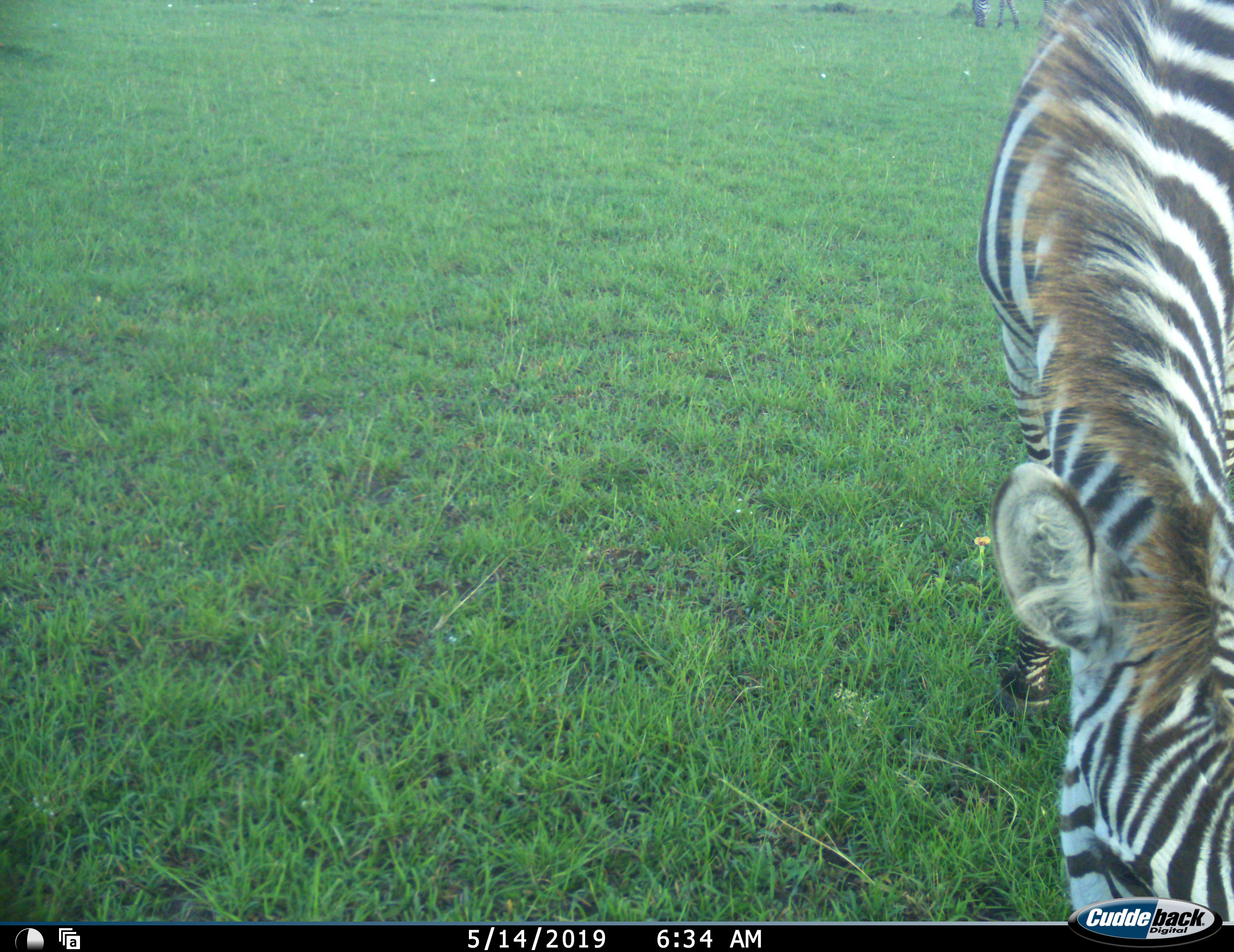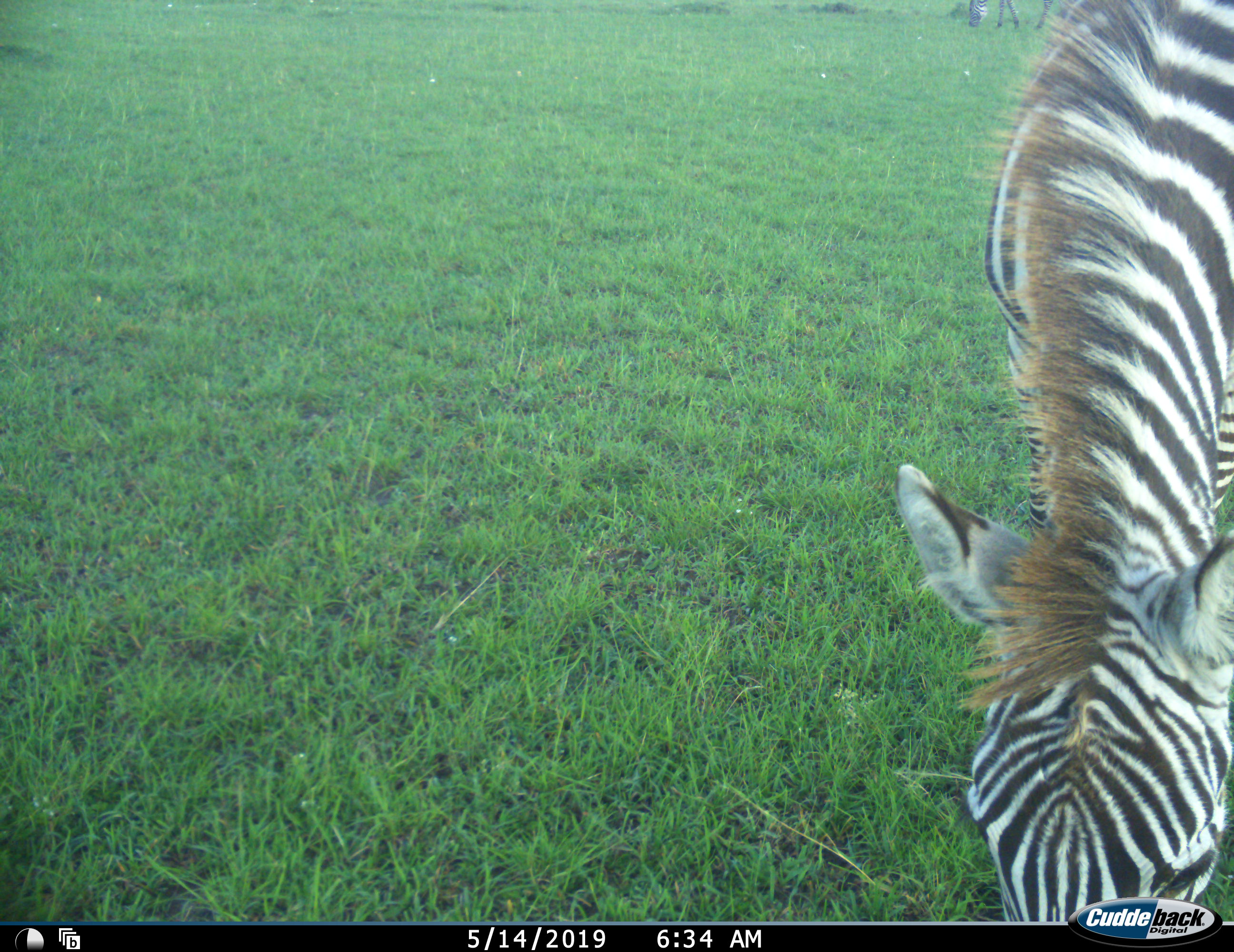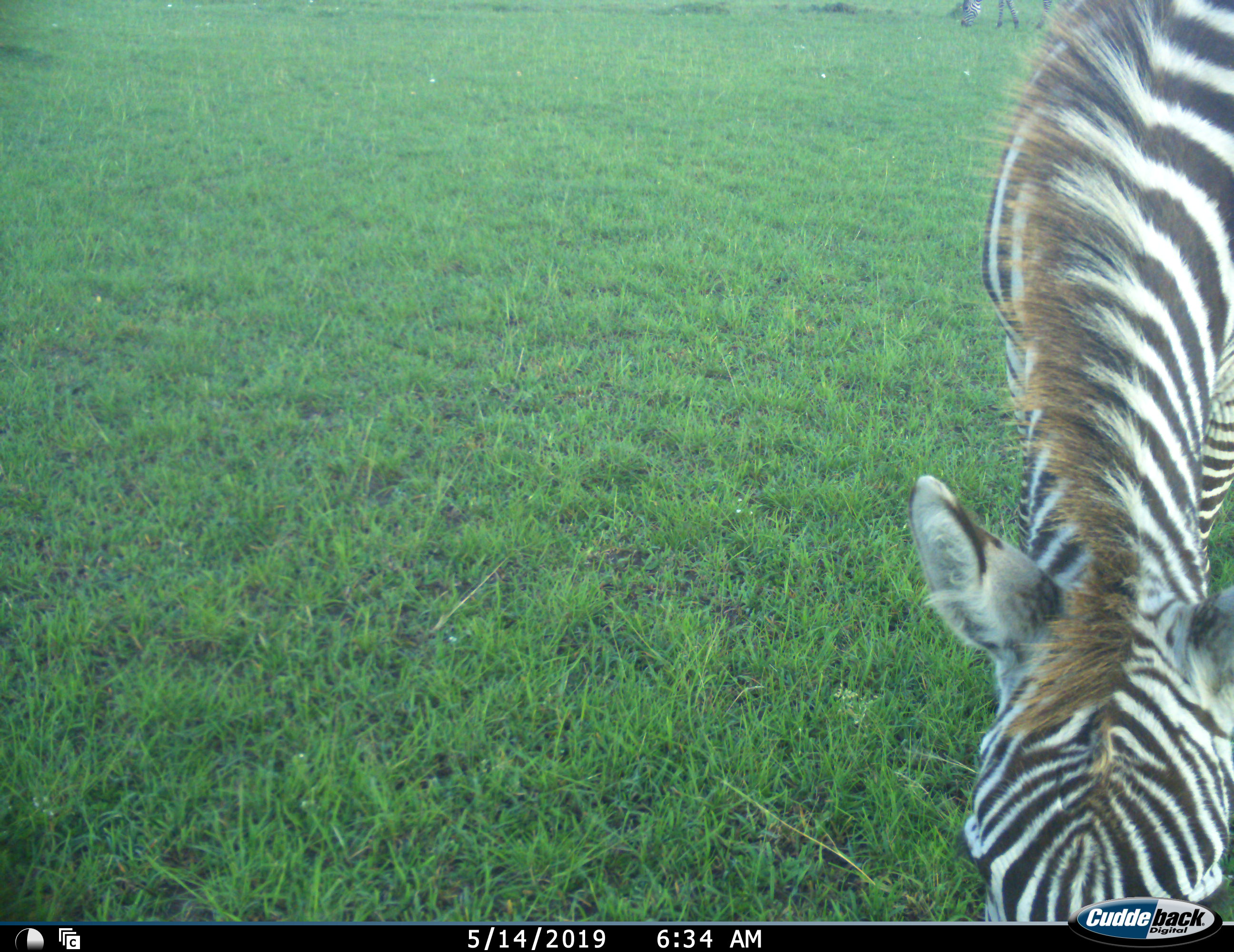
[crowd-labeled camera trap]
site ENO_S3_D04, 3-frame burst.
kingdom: Animalia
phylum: Chordata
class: Mammalia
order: Perissodactyla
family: Equidae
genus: Equus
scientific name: Equus quagga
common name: plains zebra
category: zebraplains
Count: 2.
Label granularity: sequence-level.